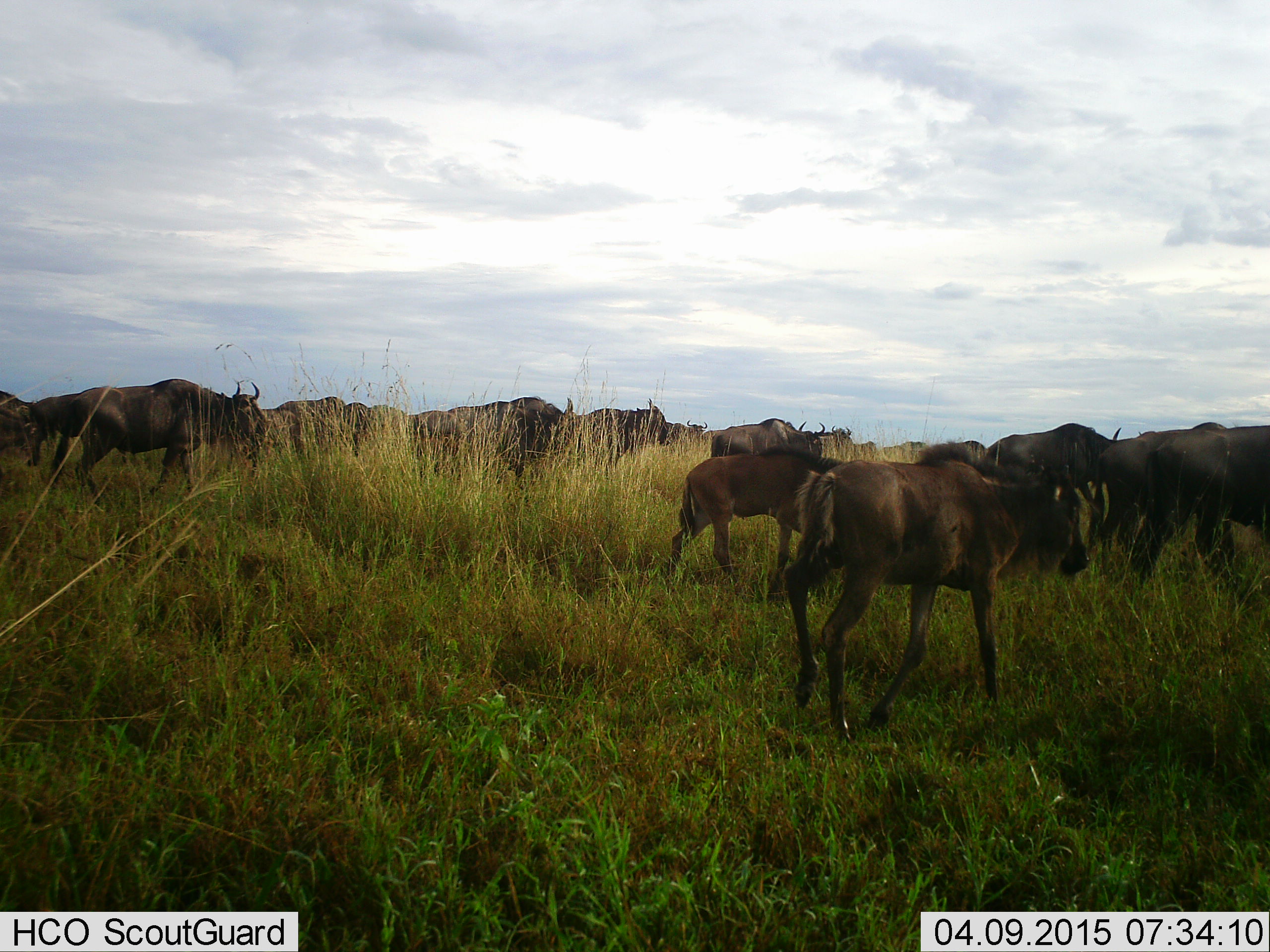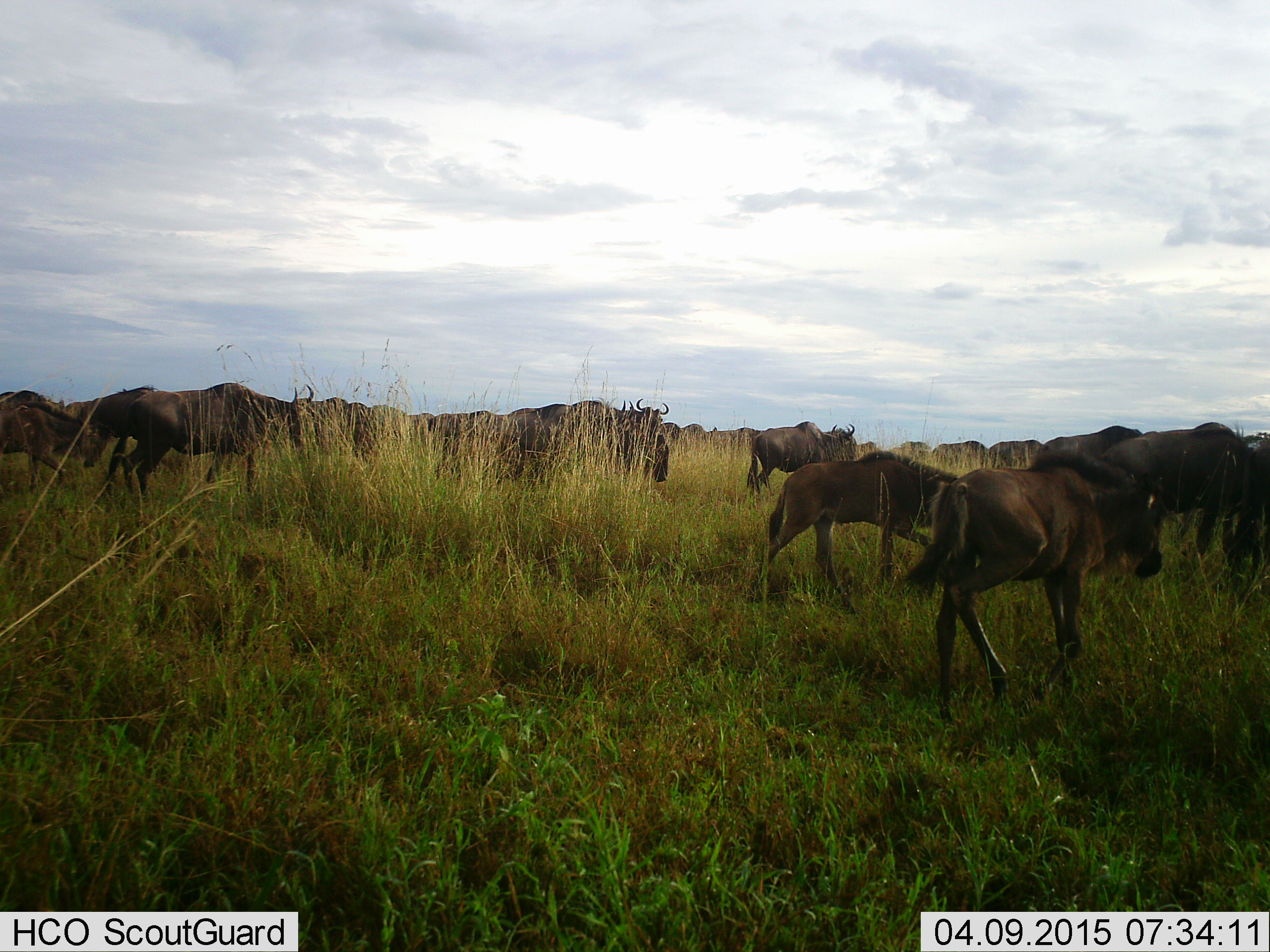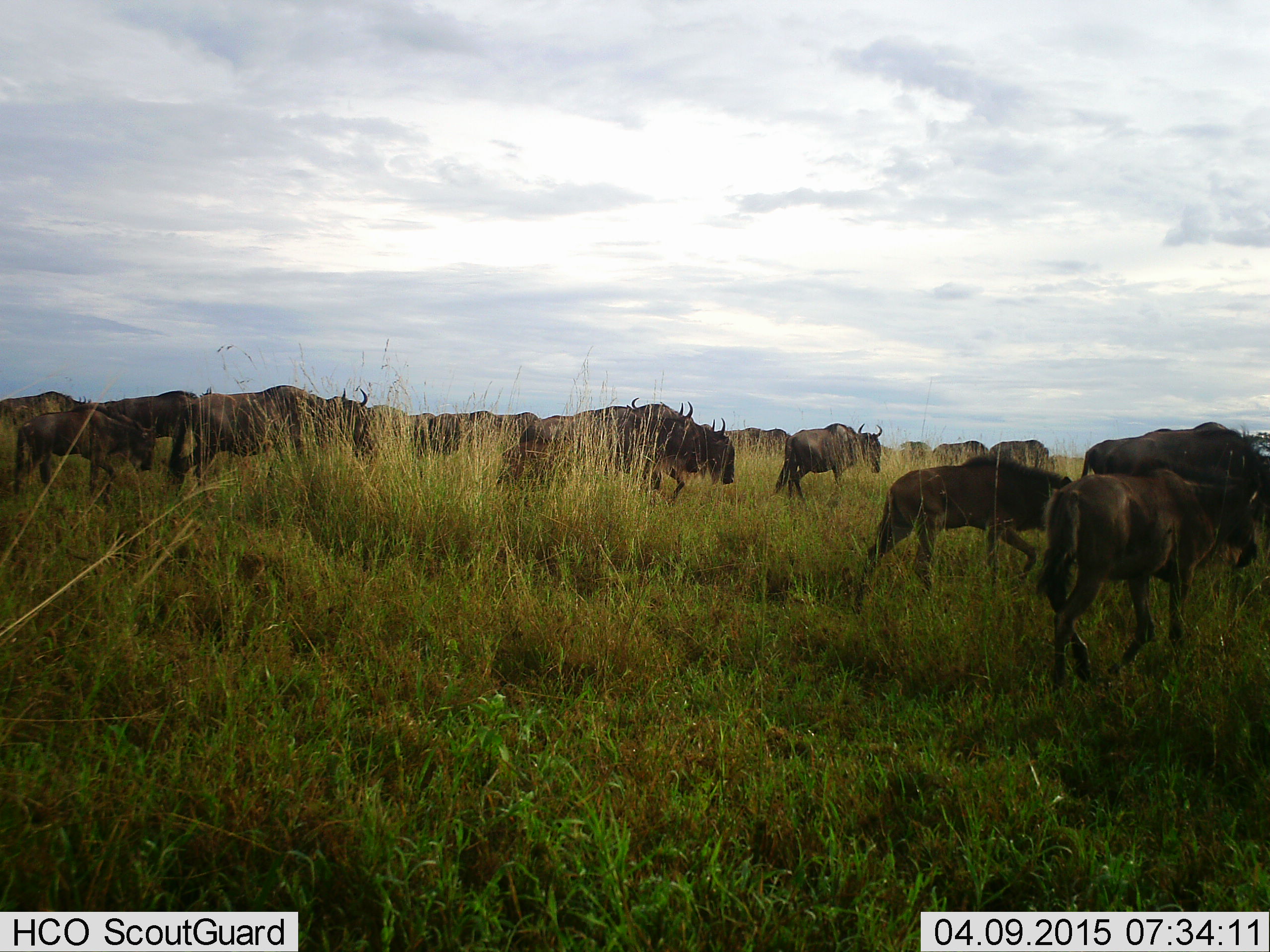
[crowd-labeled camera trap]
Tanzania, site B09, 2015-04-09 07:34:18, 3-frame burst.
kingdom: Animalia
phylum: Chordata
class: Mammalia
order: Artiodactyla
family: Bovidae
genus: Connochaetes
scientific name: Connochaetes taurinus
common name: blue wildebeest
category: wildebeest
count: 11-50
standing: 20%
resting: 0%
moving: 100%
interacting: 20%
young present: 30%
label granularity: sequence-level